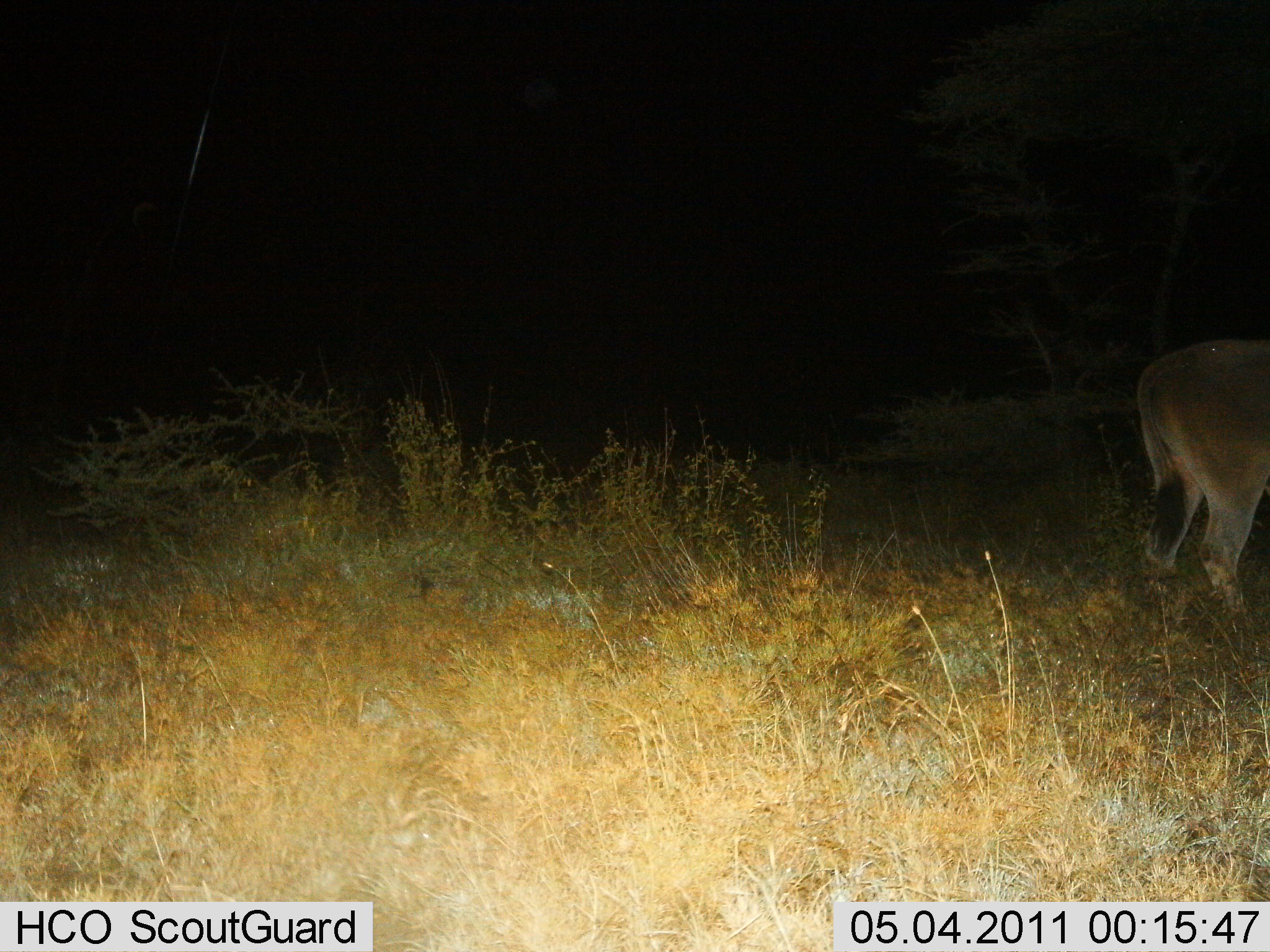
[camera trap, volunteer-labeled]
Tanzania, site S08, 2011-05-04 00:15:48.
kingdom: Animalia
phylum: Chordata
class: Mammalia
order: Artiodactyla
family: Bovidae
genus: Tragelaphus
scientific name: Tragelaphus oryx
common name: eland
Eland (Tragelaphus oryx), count 1. Behavior (volunteer vote fractions): standing 89%, resting 0%, moving 11%, interacting 0%. Young present (vote fraction): 0%. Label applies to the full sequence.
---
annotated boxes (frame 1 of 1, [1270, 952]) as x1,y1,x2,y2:
animal: 1136,336,1270,620